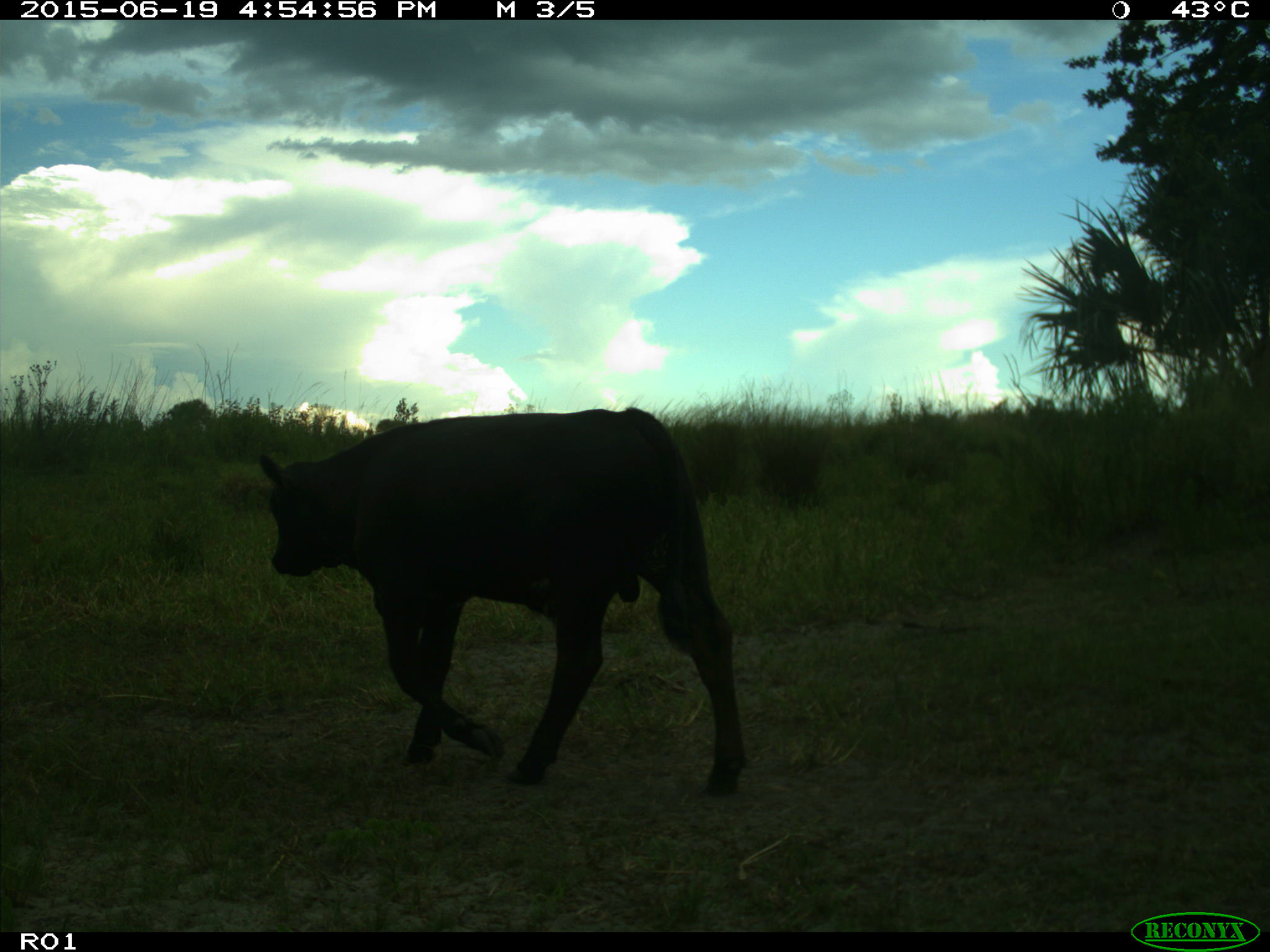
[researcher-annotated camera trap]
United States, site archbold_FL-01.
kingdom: Animalia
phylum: Chordata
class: Mammalia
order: Artiodactyla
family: Bovidae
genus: Bos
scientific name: Bos taurus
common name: domestic cow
Bos taurus (domestic cow).